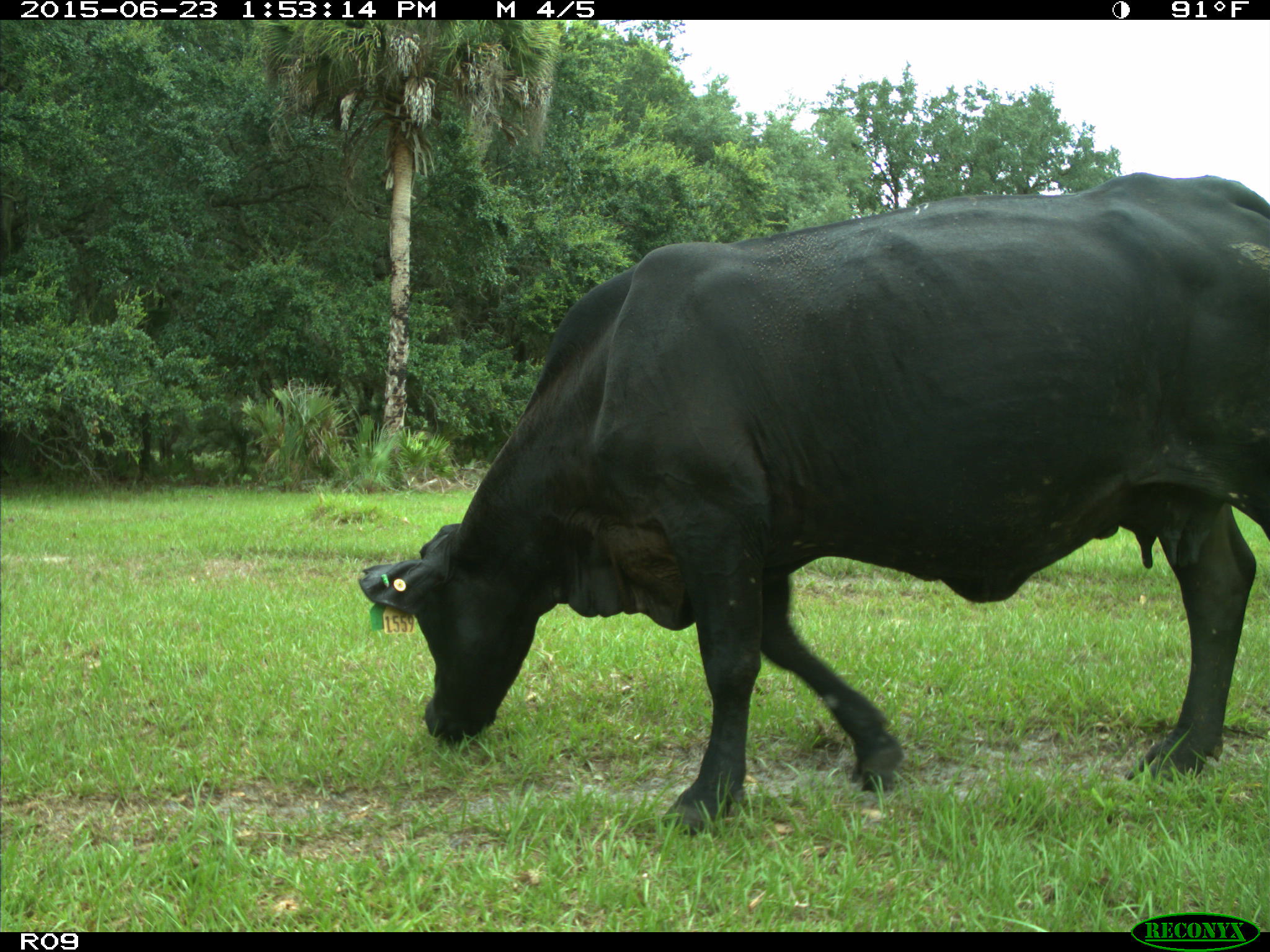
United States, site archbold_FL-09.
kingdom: Animalia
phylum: Chordata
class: Mammalia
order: Artiodactyla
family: Bovidae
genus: Bos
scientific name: Bos taurus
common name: domestic cow